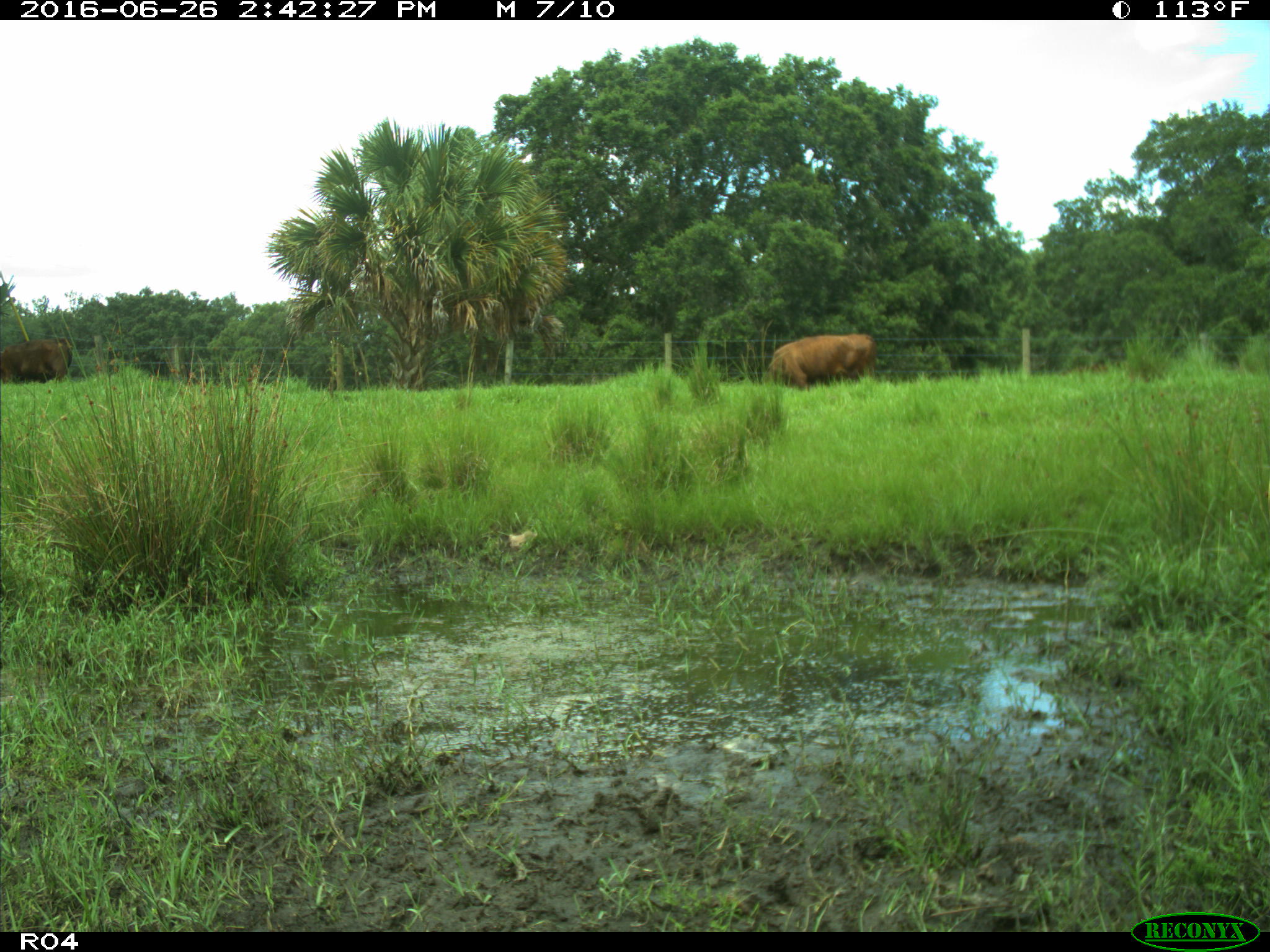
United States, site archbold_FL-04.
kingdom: Animalia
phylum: Chordata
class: Mammalia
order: Artiodactyla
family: Bovidae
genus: Bos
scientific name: Bos taurus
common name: domestic cow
Bos taurus (domestic cow).